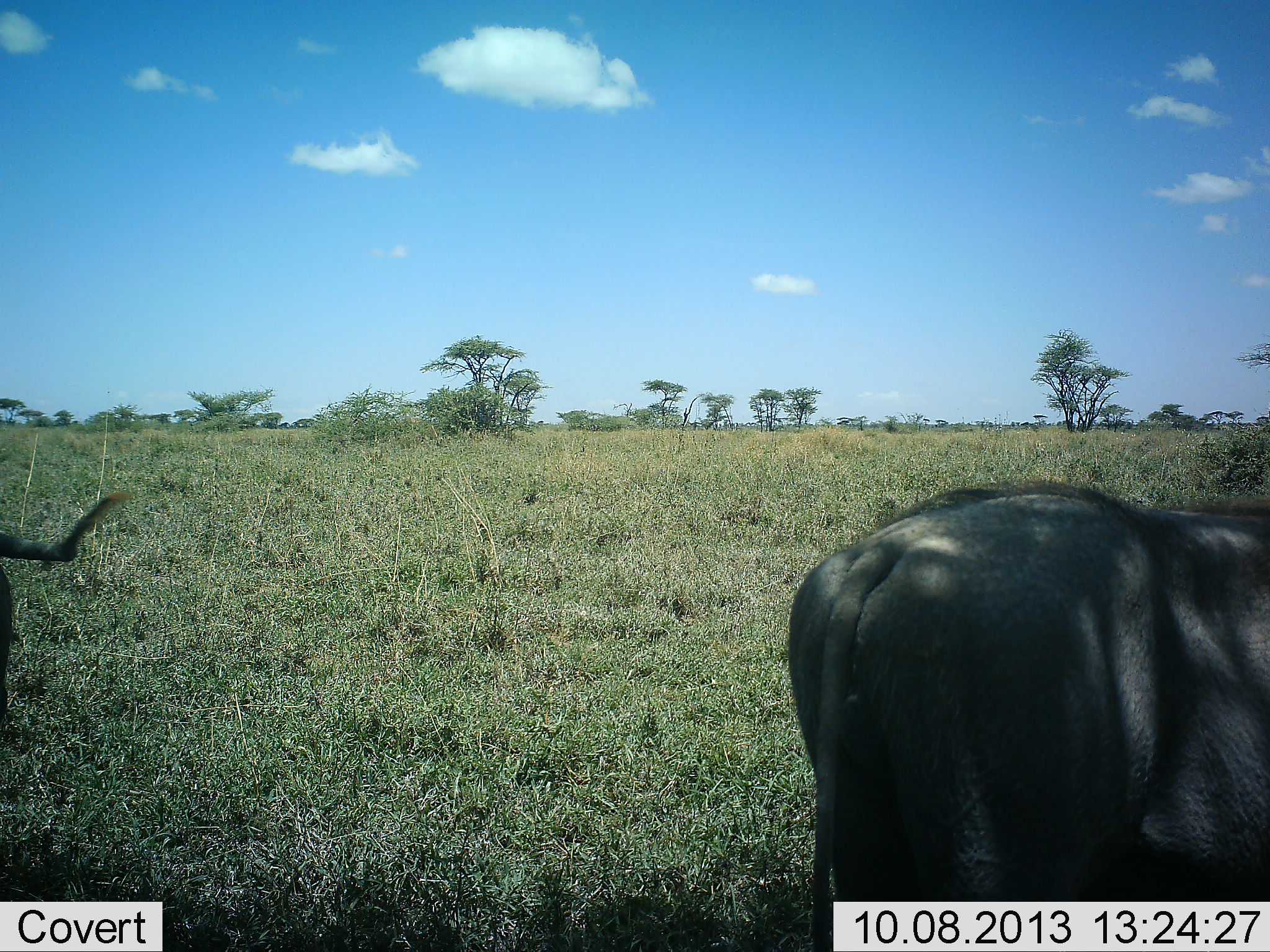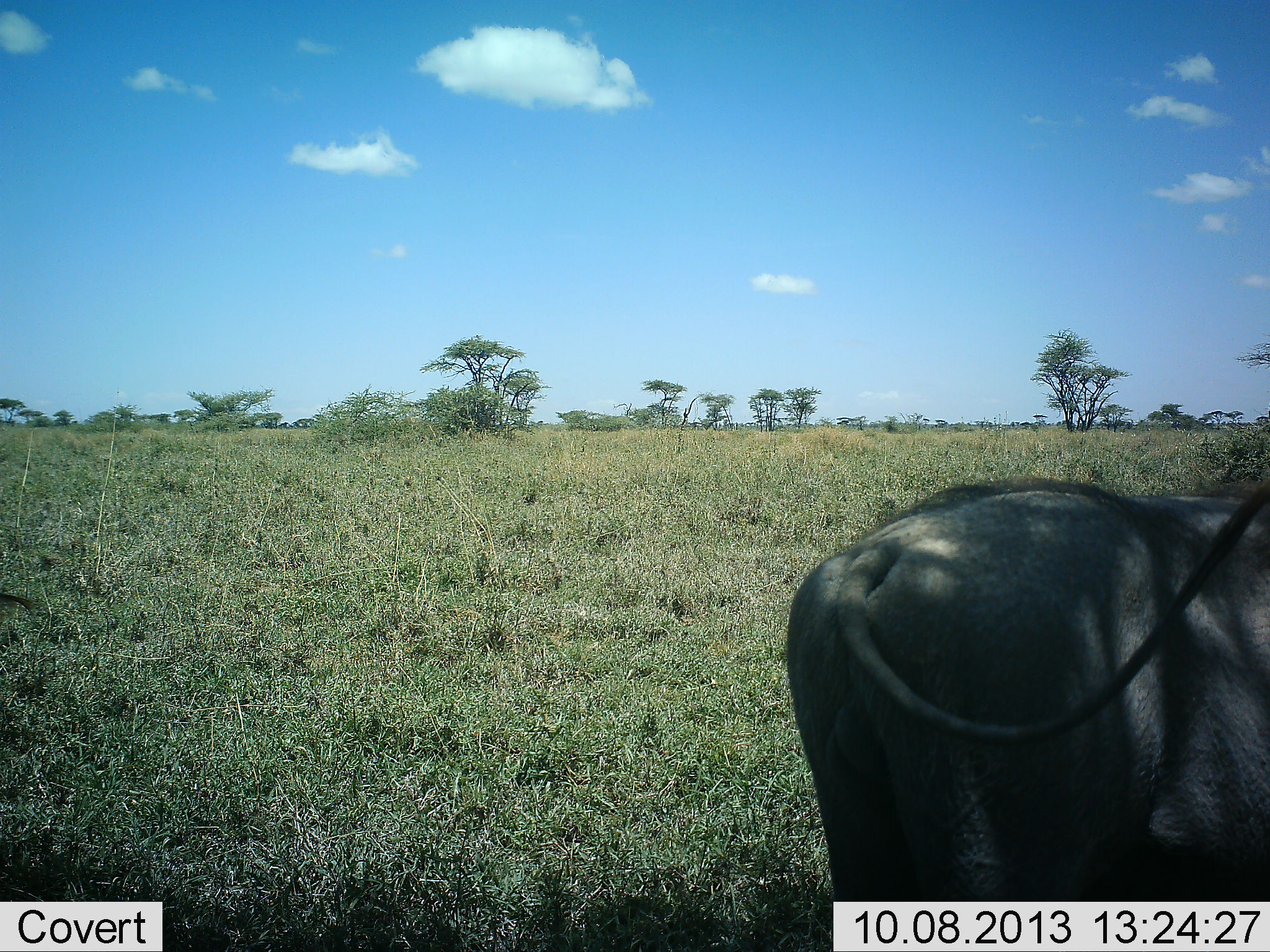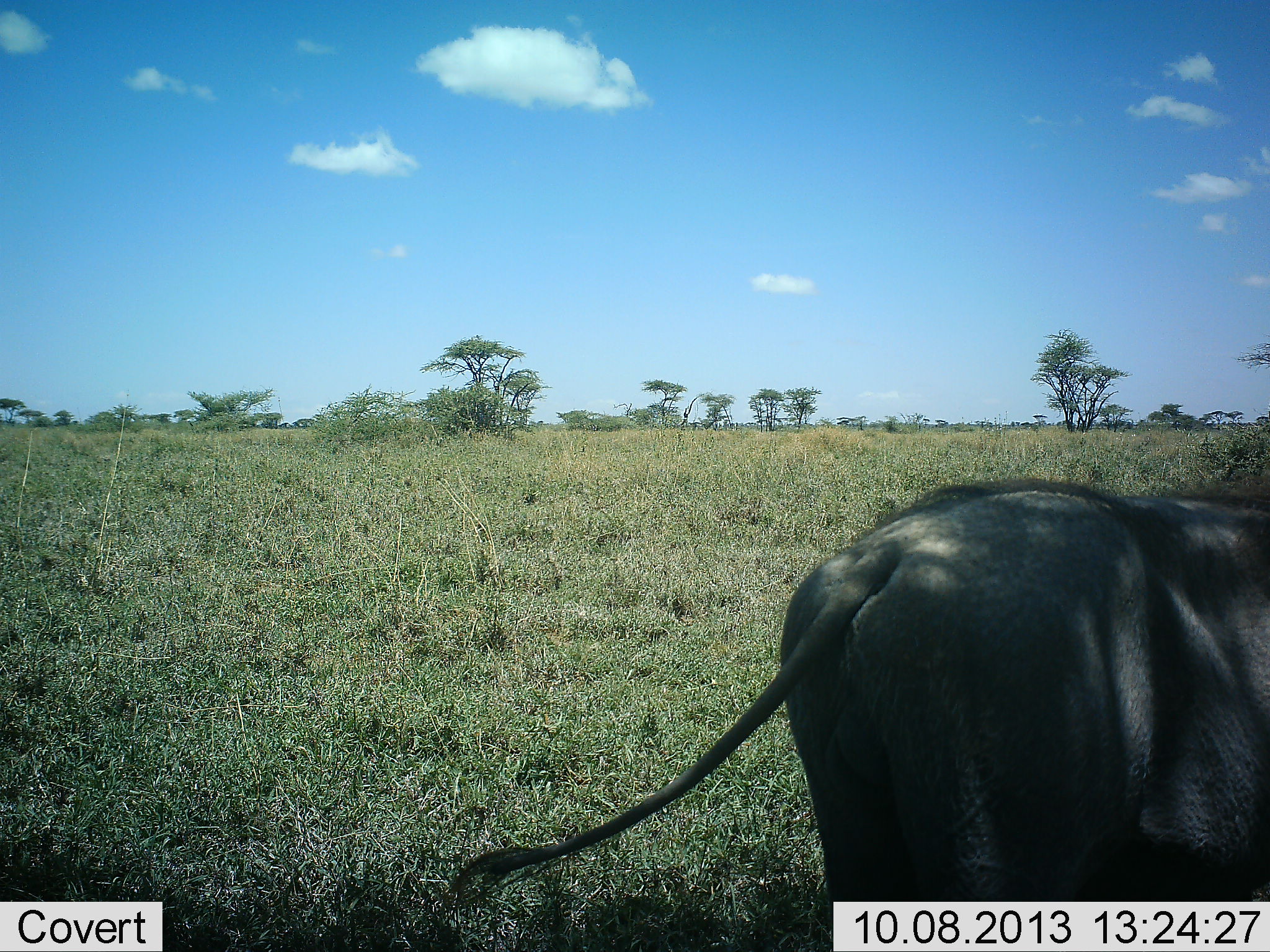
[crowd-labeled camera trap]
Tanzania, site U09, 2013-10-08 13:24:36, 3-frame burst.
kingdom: Animalia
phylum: Chordata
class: Mammalia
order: Artiodactyla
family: Suidae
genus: Phacochoerus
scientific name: Phacochoerus africanus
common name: warthog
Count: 2.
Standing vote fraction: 94%.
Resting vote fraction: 6%.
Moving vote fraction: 12%.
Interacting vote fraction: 0%.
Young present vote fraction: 0%.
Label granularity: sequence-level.